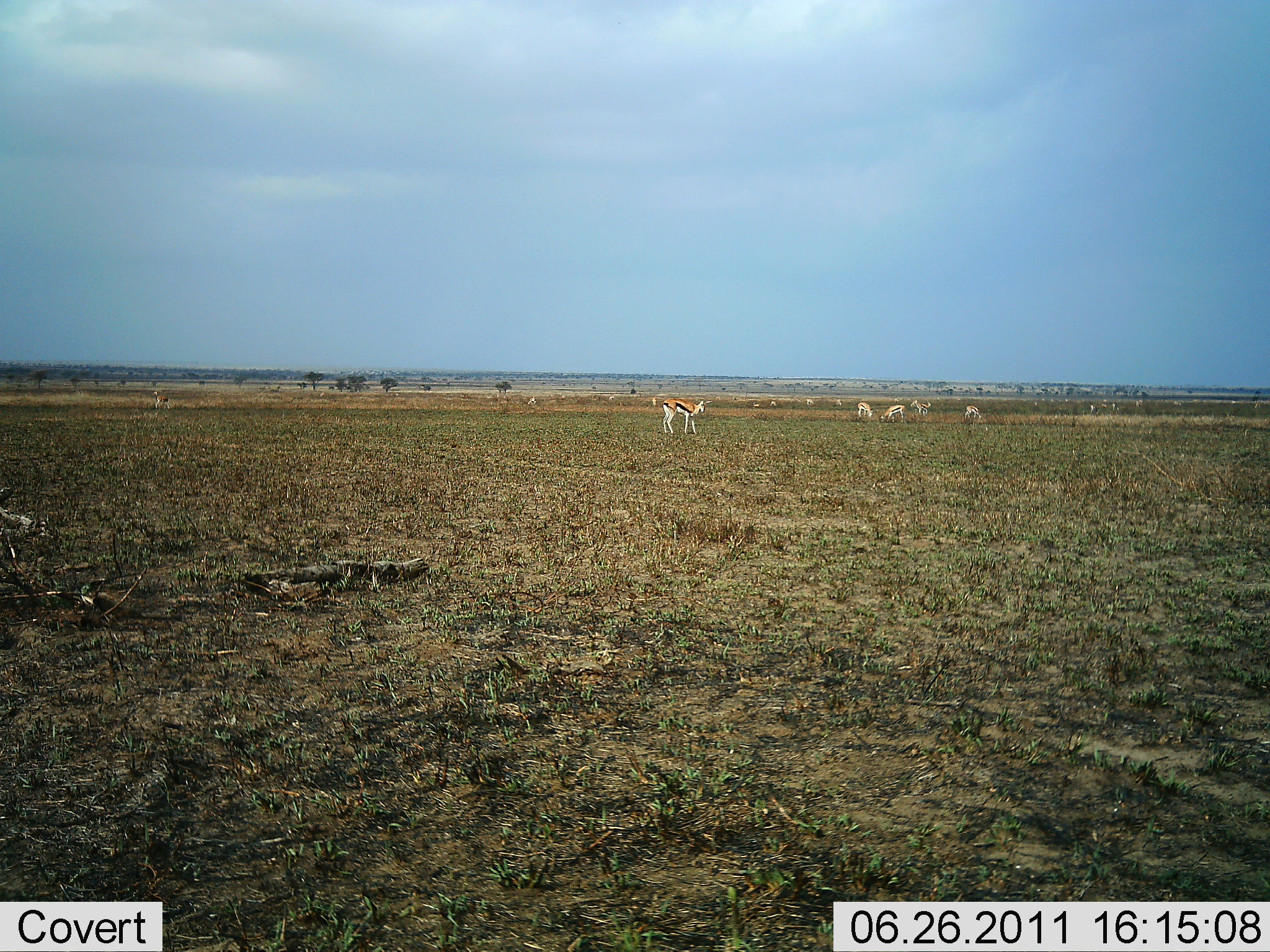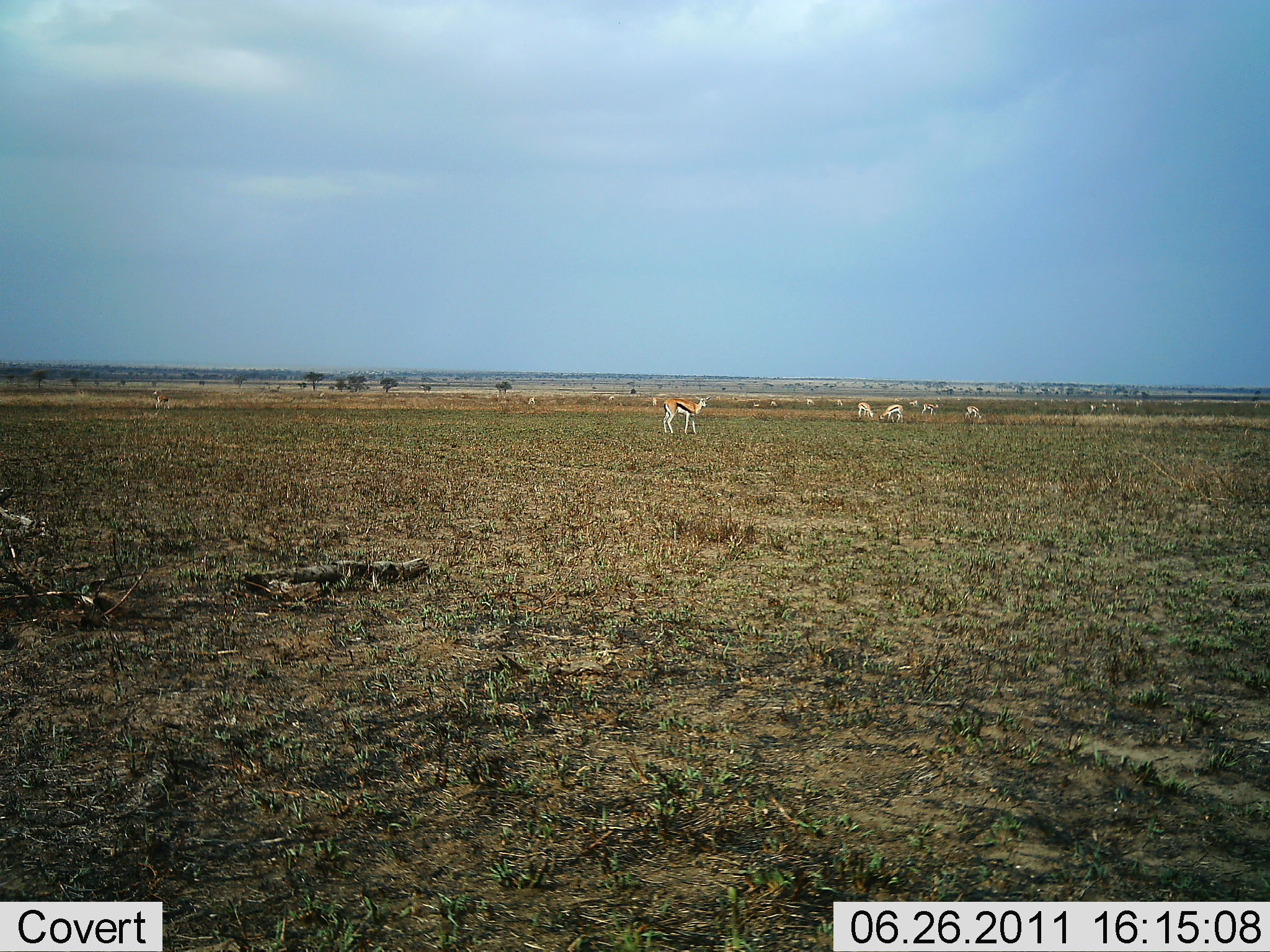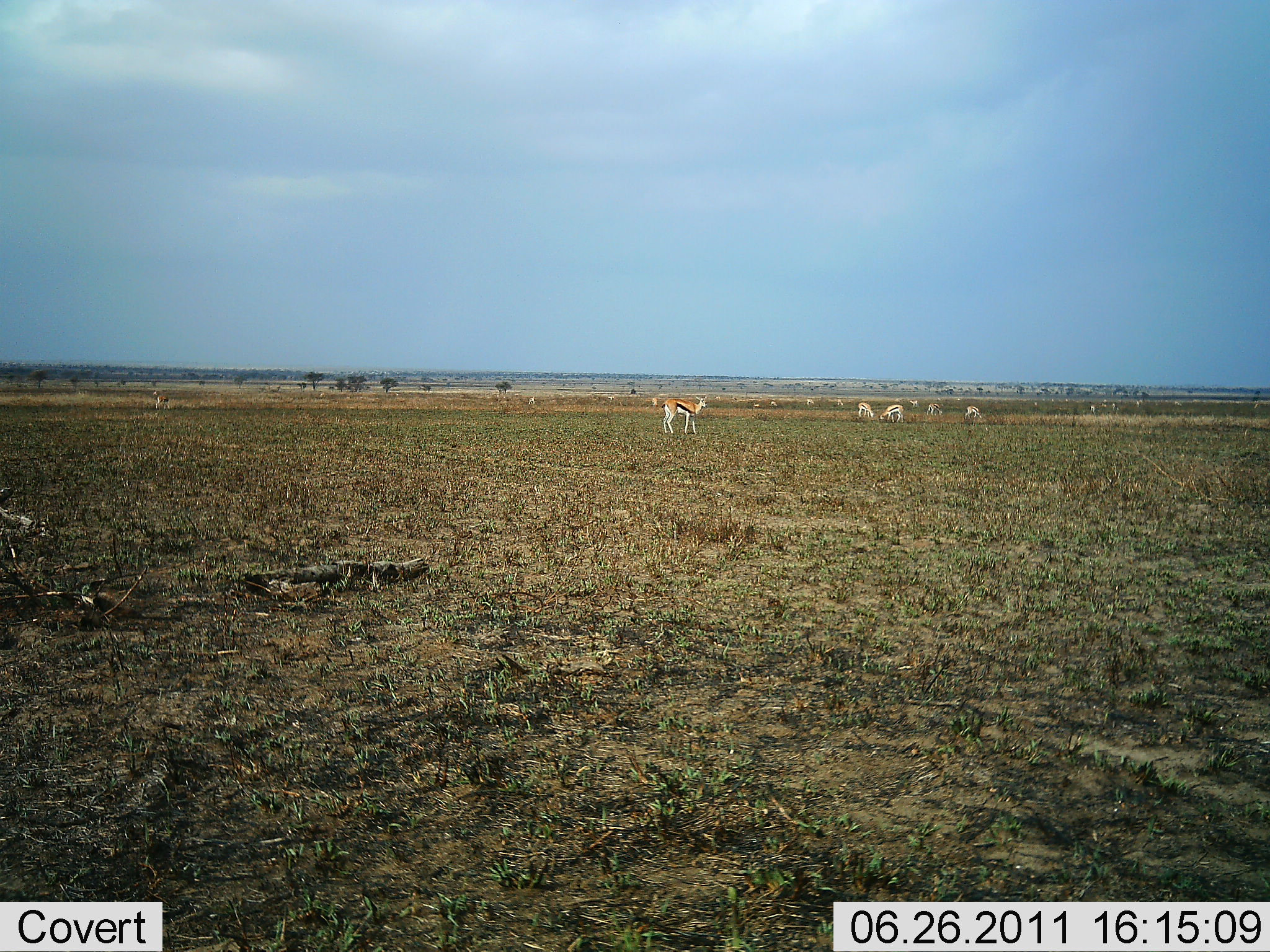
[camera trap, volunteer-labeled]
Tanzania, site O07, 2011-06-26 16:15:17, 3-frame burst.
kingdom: Animalia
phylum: Chordata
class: Mammalia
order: Artiodactyla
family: Bovidae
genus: Eudorcas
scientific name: Eudorcas thomsonii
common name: thomson's gazelle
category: gazellethomsons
Gazellethomsons (thomson's gazelle) (Eudorcas thomsonii), count 11-50. Behavior (volunteer vote fractions): standing 93%, resting 0%, moving 29%, interacting 0%. Young present (vote fraction): 0%. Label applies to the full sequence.